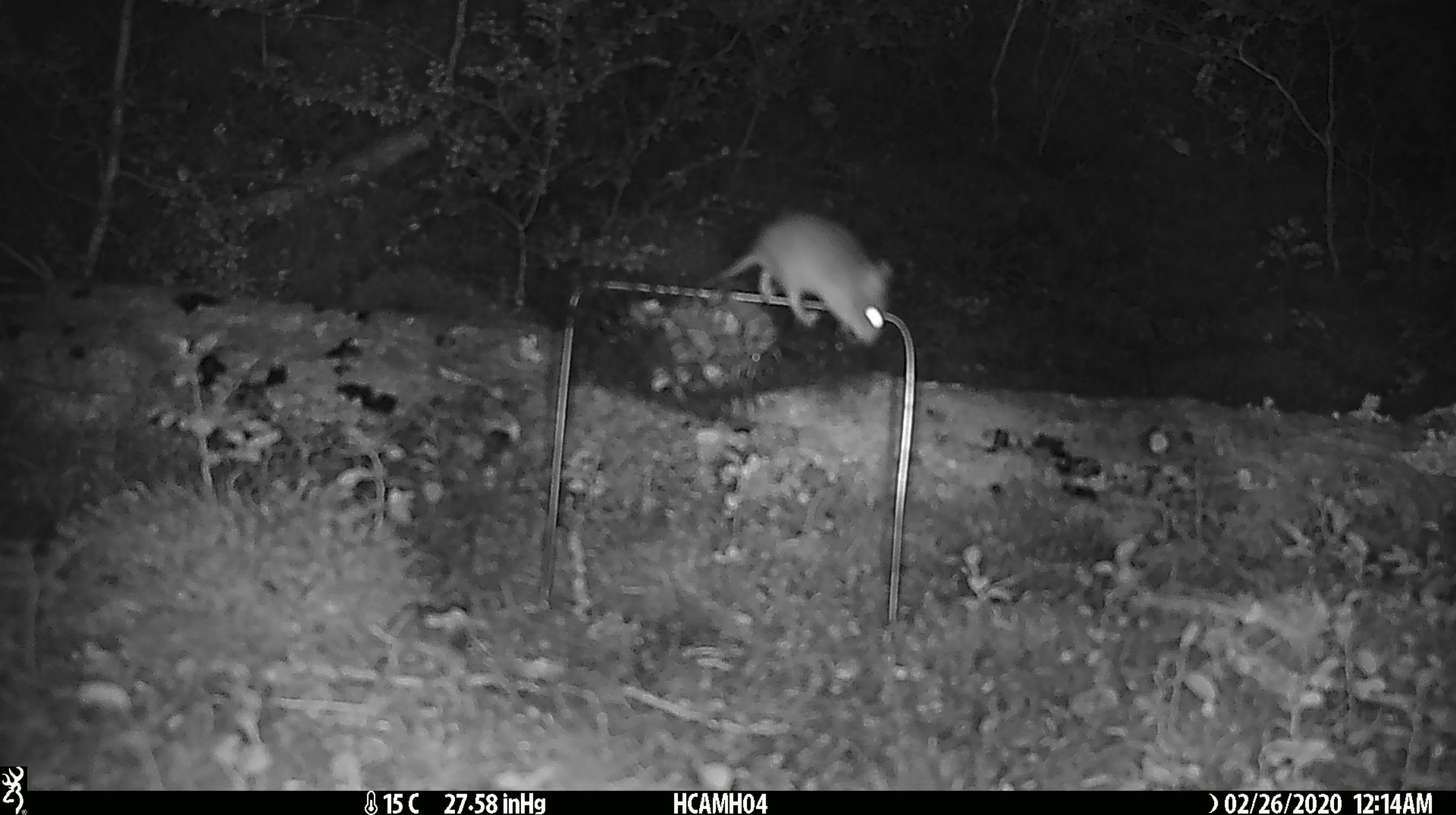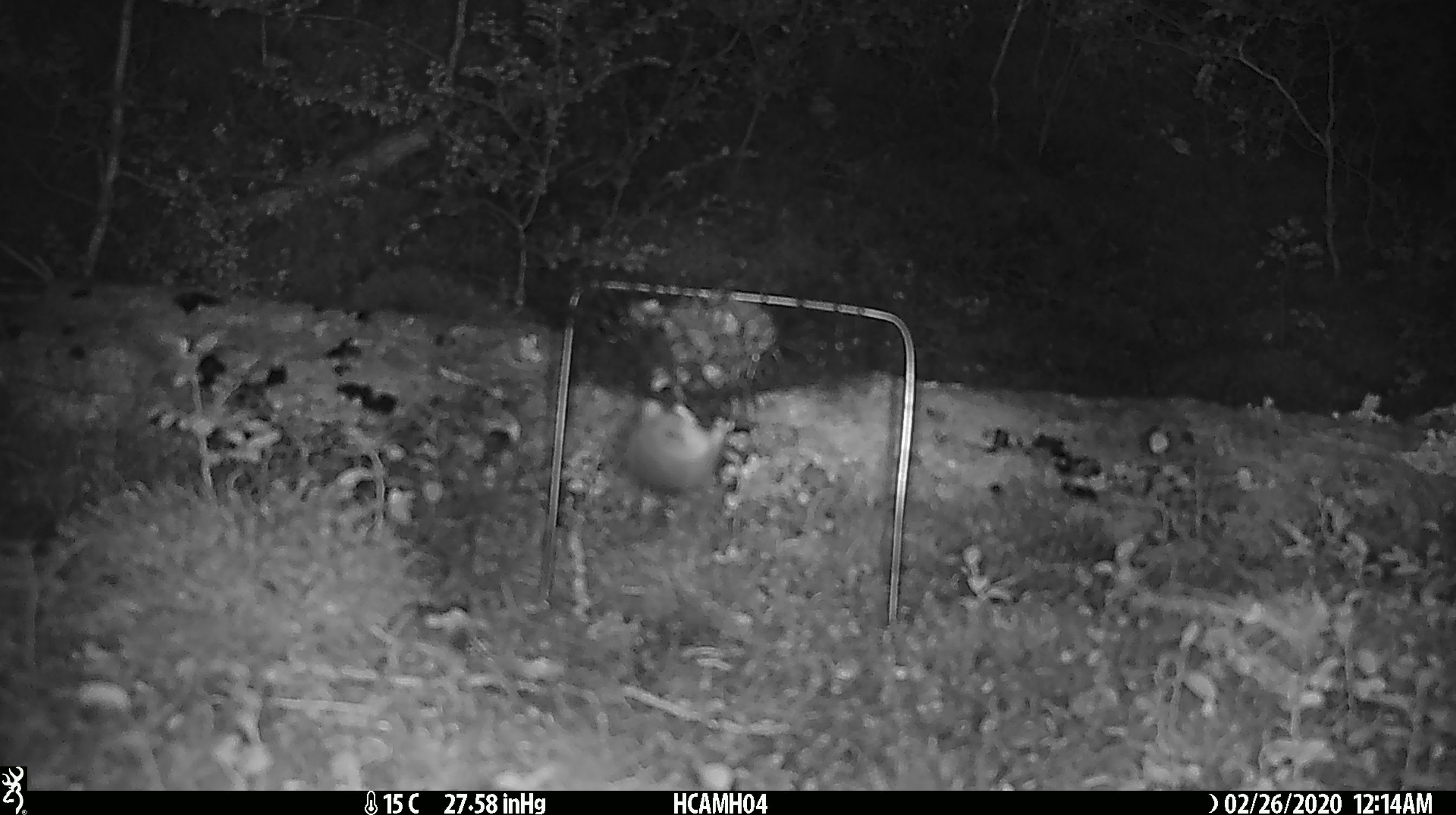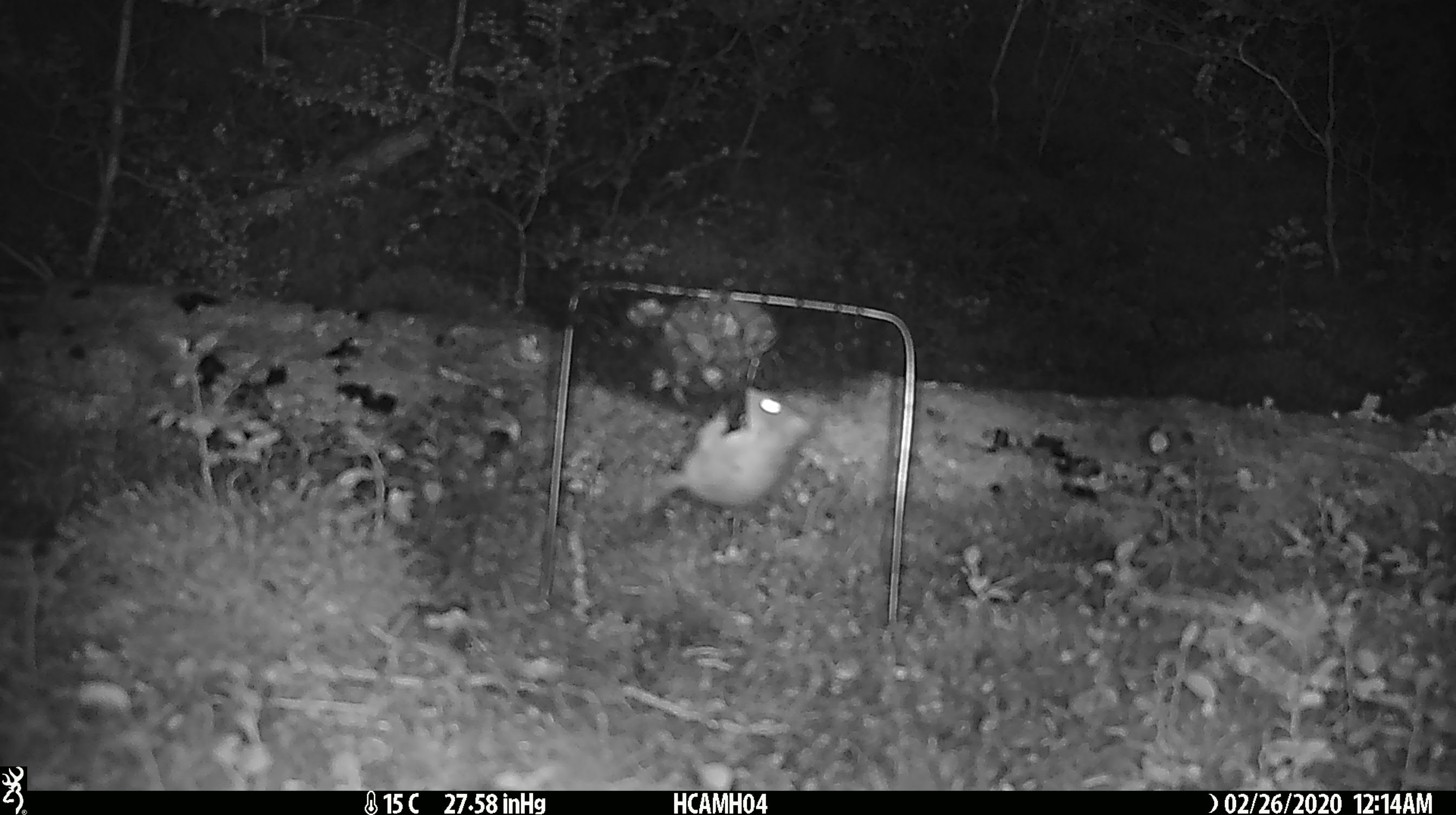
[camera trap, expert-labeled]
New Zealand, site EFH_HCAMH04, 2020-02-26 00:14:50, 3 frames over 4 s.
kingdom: Animalia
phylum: Chordata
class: Mammalia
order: Rodentia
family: Muridae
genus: Mus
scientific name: Mus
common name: mouse